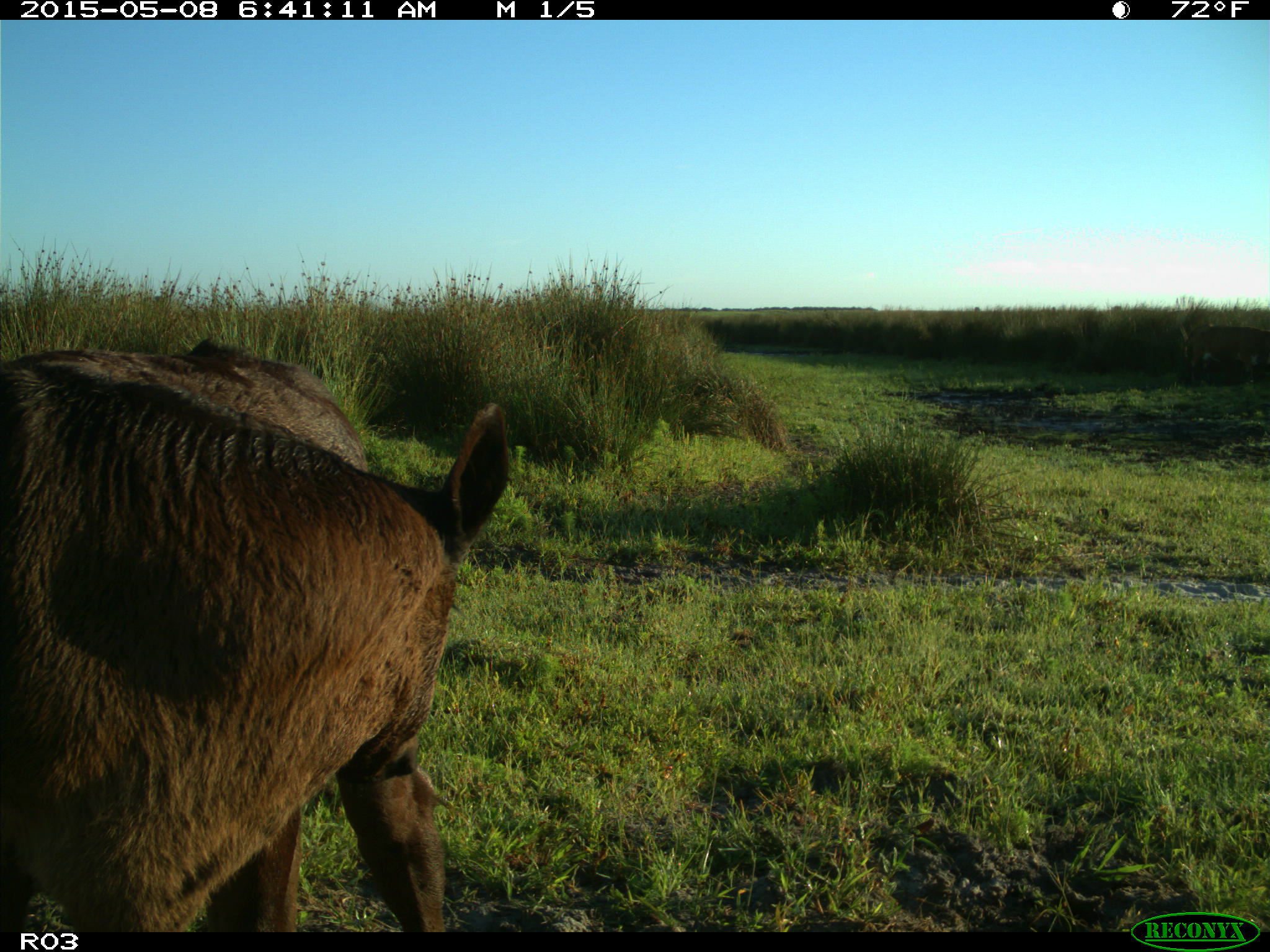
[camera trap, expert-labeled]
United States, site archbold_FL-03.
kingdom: Animalia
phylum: Chordata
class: Mammalia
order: Artiodactyla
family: Bovidae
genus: Bos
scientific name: Bos taurus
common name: domestic cow